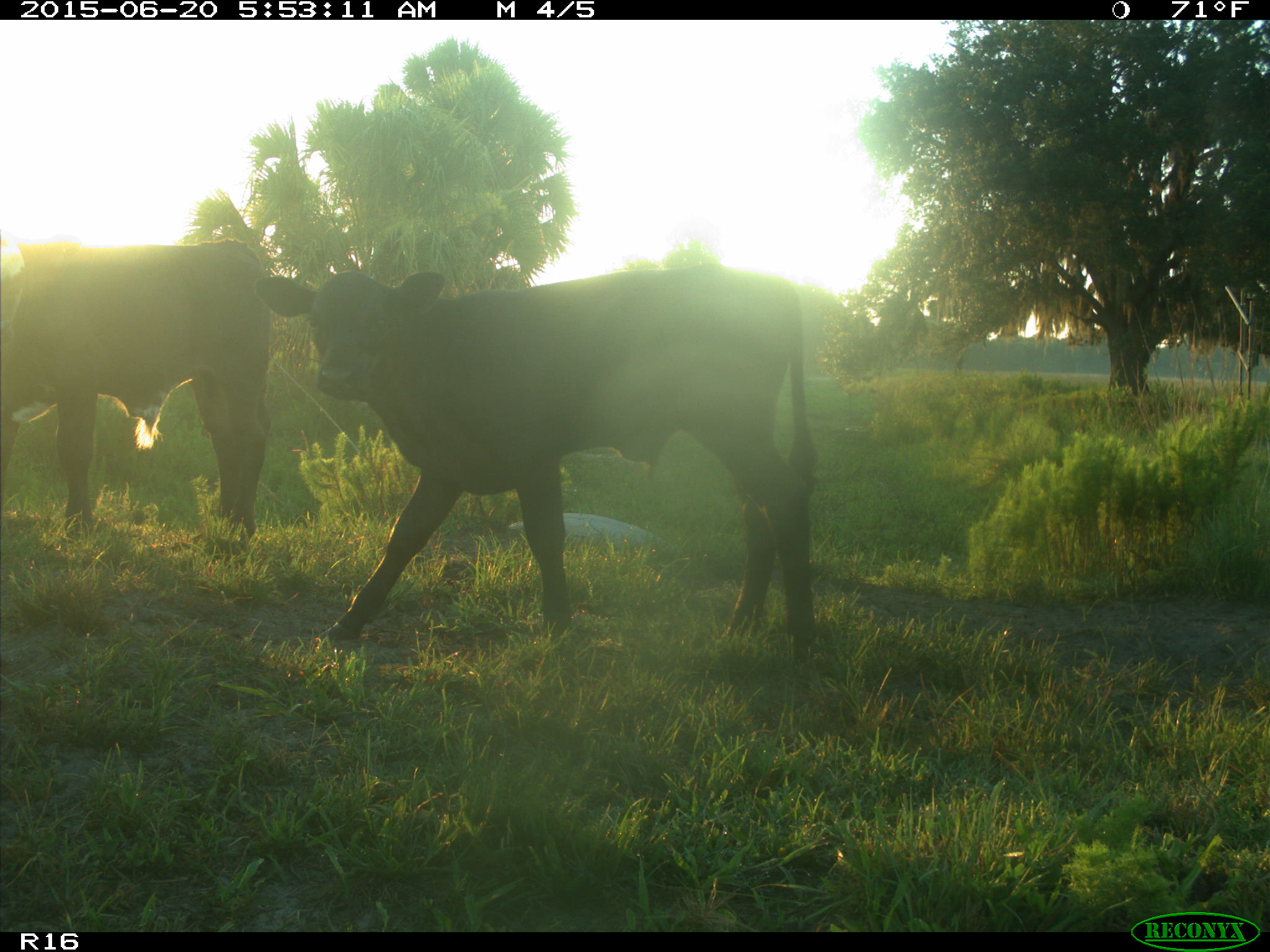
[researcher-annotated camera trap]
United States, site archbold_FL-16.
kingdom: Animalia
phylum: Chordata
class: Mammalia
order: Artiodactyla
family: Bovidae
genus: Bos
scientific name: Bos taurus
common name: domestic cow